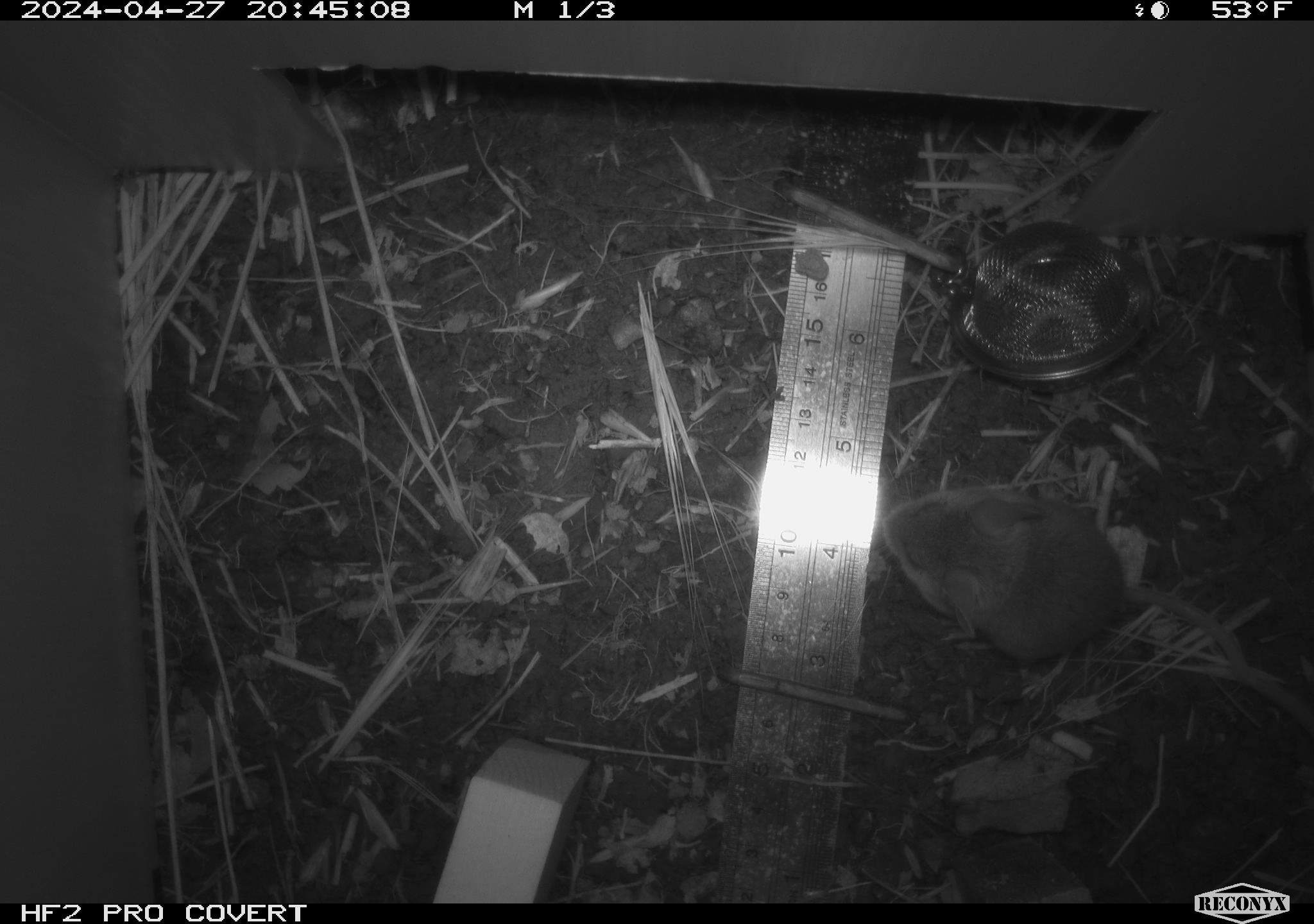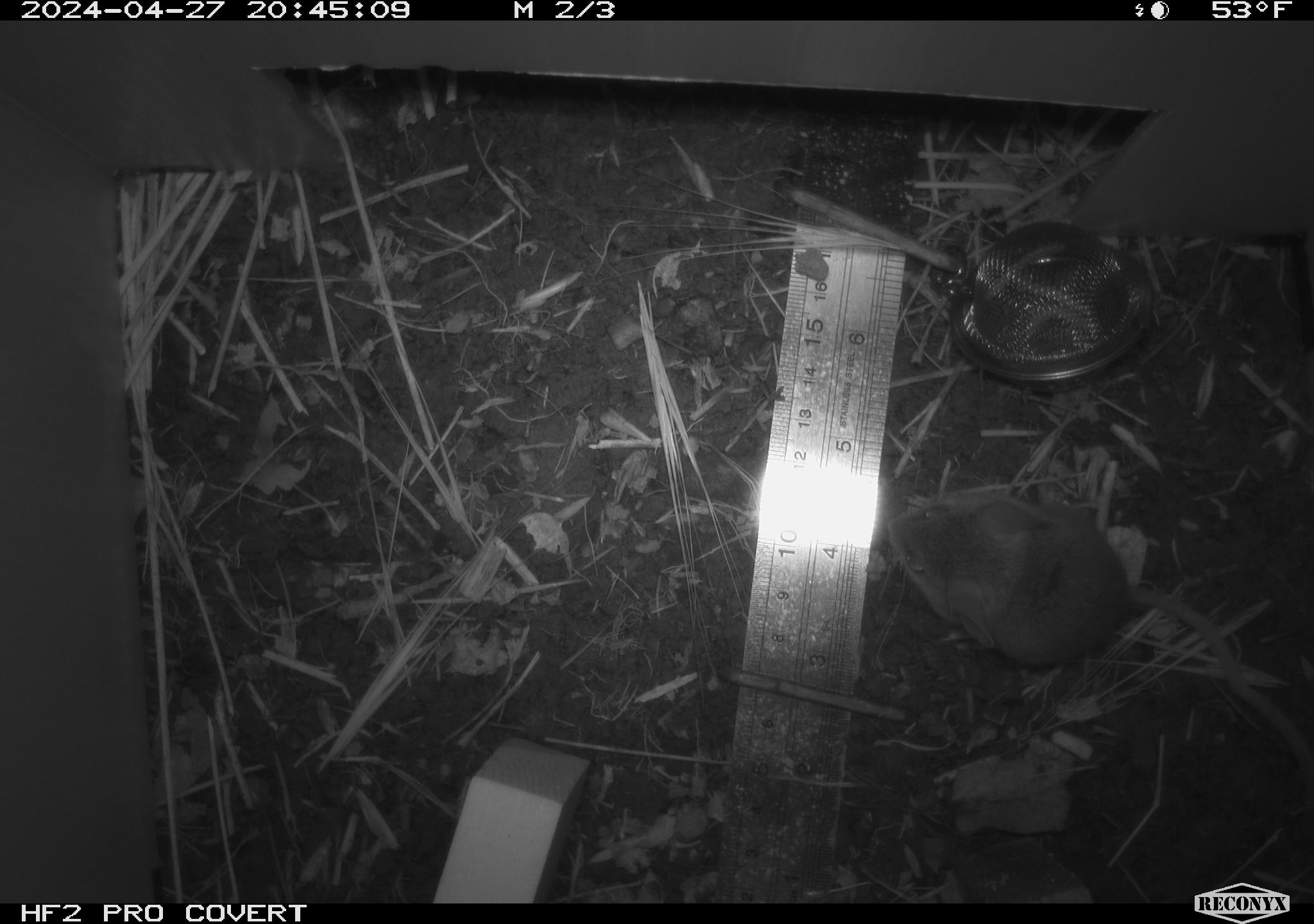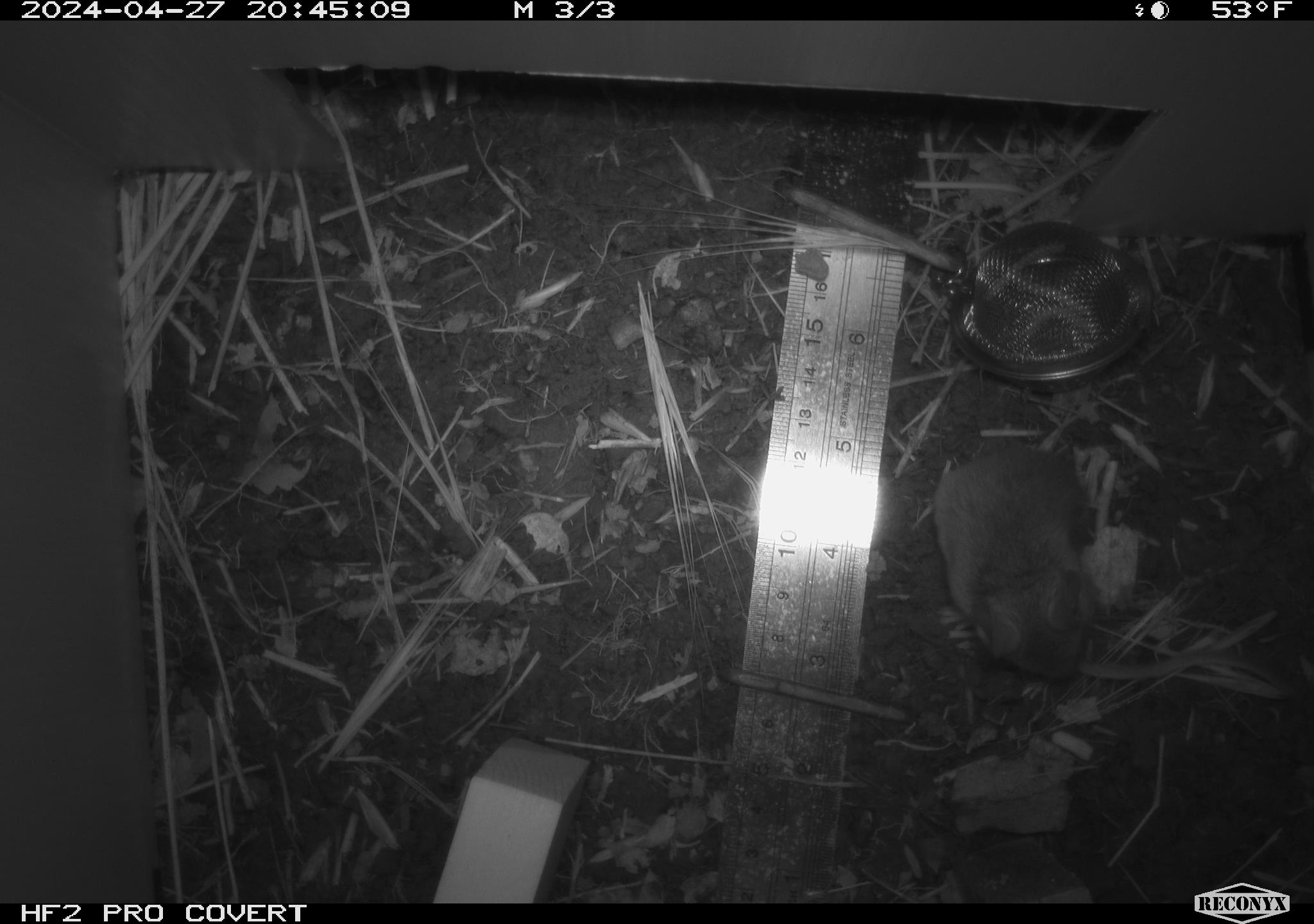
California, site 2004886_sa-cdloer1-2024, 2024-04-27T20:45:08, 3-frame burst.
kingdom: Animalia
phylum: Chordata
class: Mammalia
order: Rodentia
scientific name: Rodentia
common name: mouse species